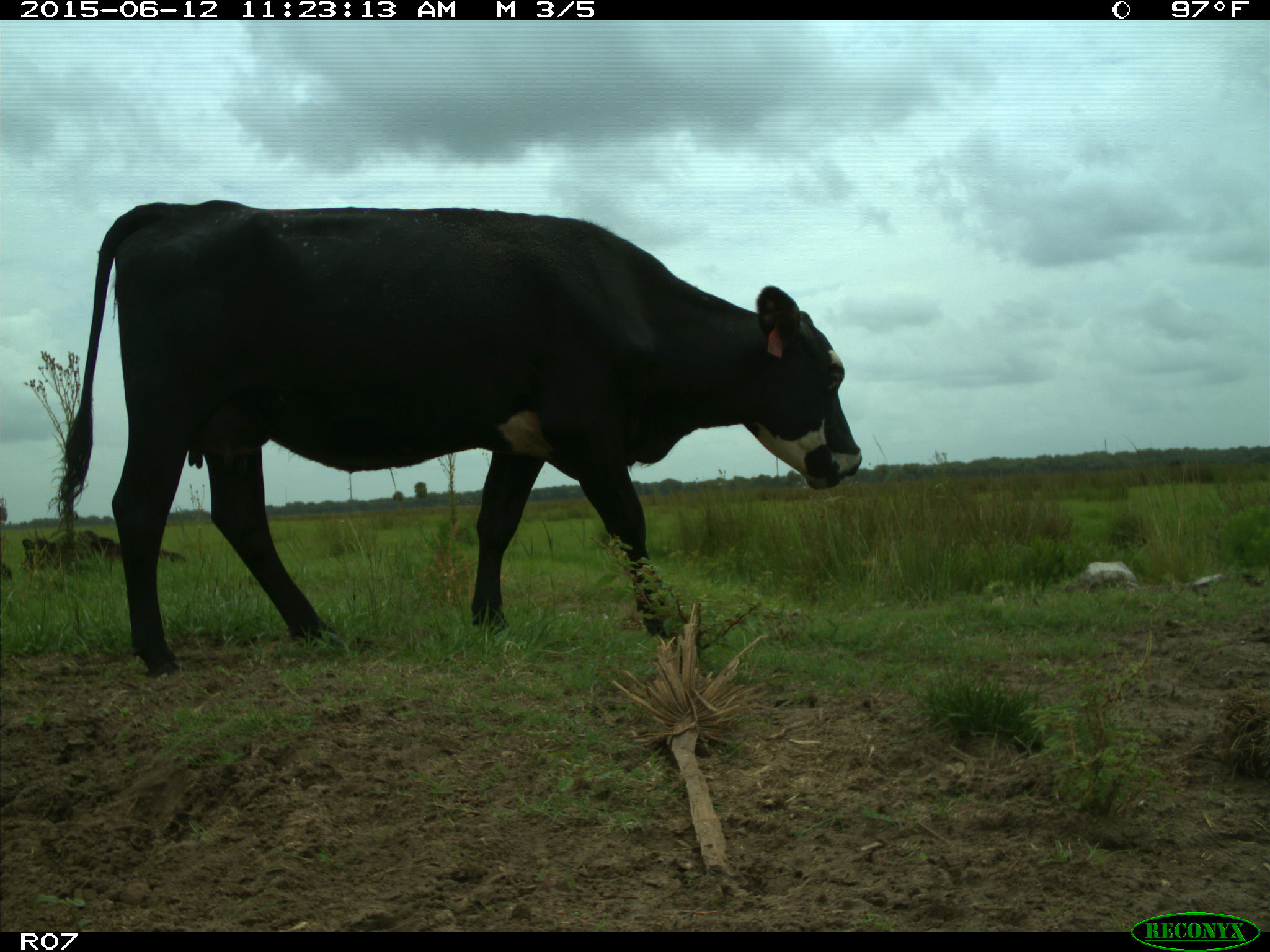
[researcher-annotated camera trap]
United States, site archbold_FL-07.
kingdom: Animalia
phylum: Chordata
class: Mammalia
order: Artiodactyla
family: Bovidae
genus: Bos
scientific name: Bos taurus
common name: domestic cow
Bos taurus (domestic cow).